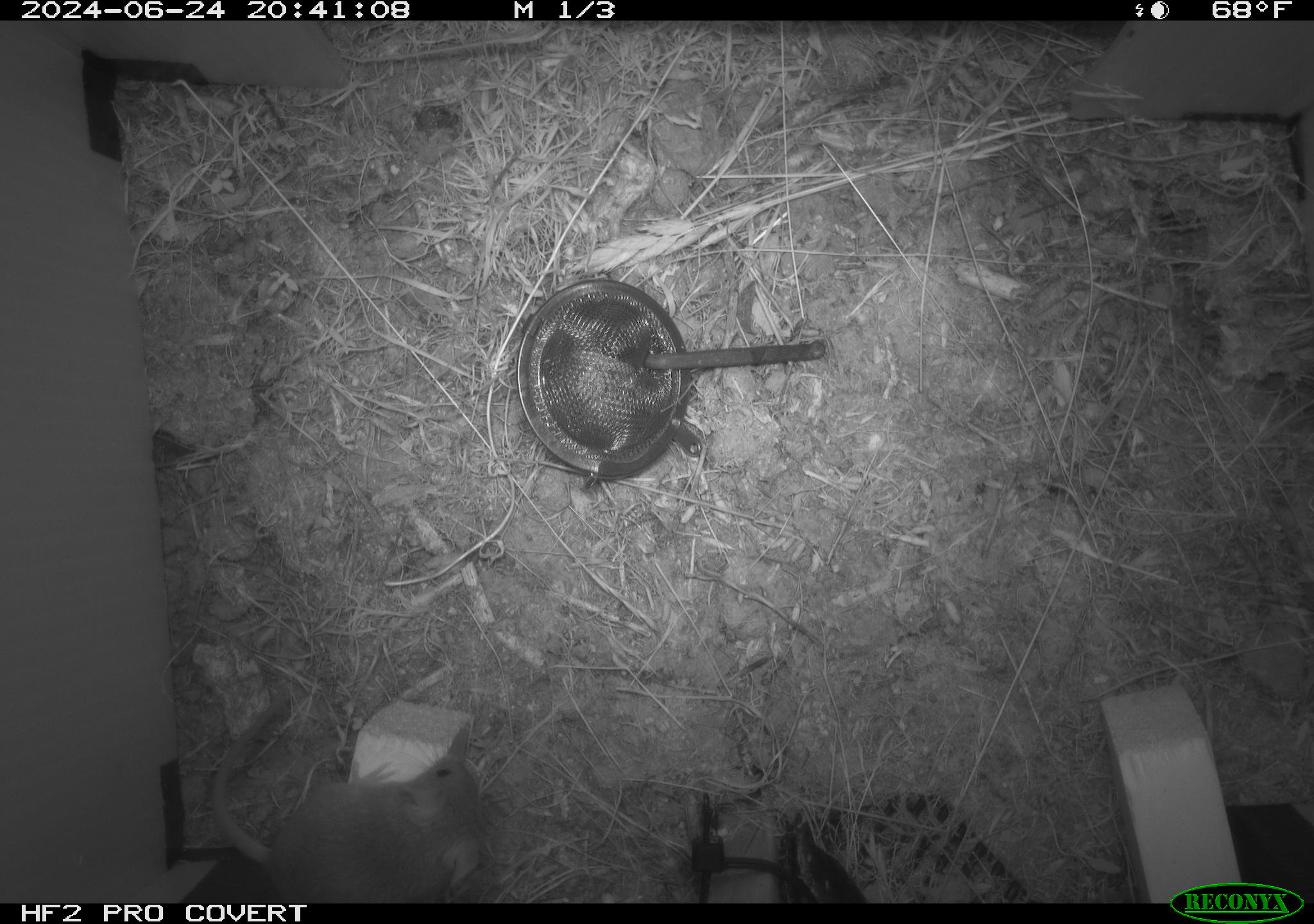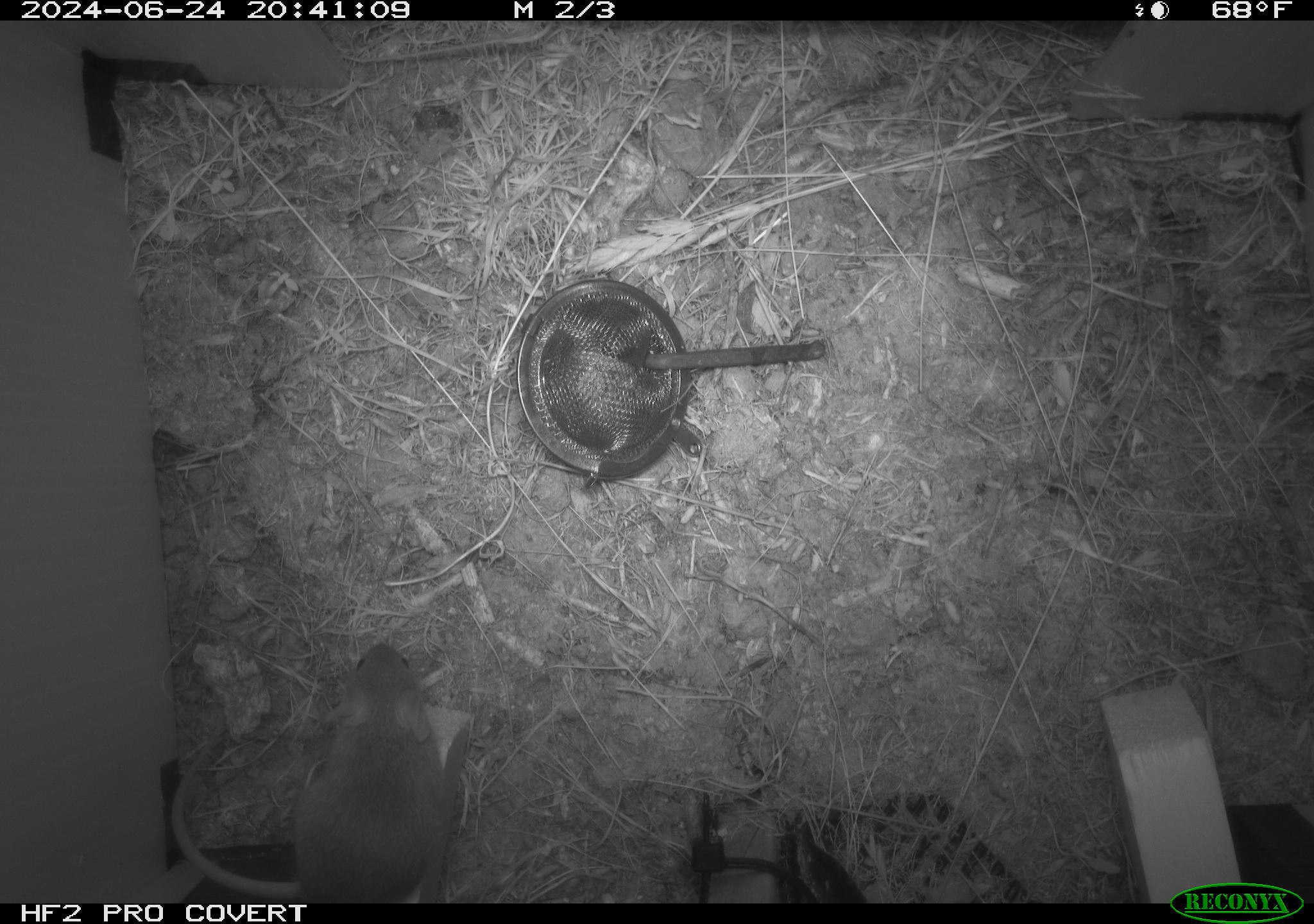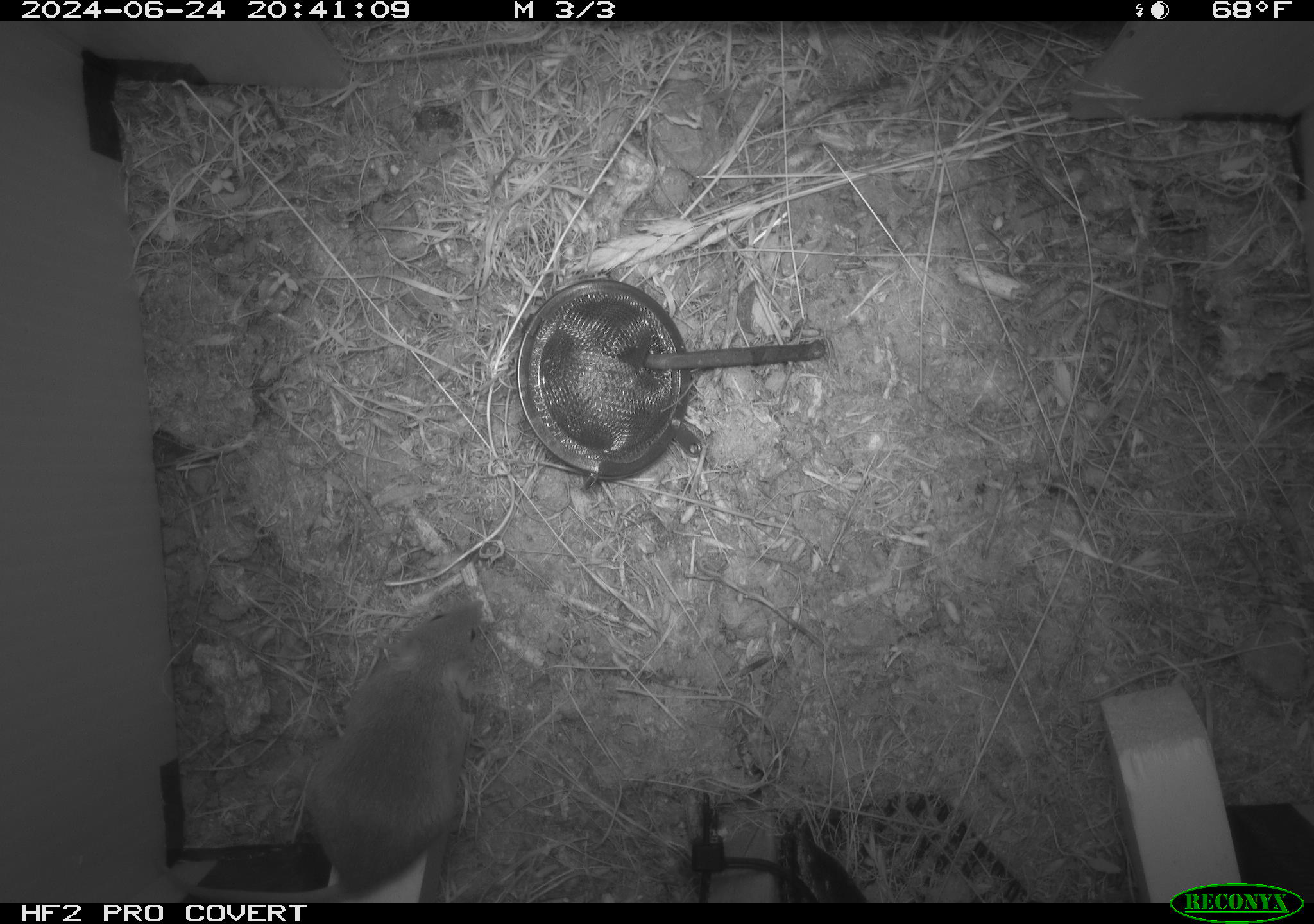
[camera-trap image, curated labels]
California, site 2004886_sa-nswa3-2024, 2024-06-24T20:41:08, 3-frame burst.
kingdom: Animalia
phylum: Chordata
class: Mammalia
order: Rodentia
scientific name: Rodentia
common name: rodent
Rodent (Rodentia).